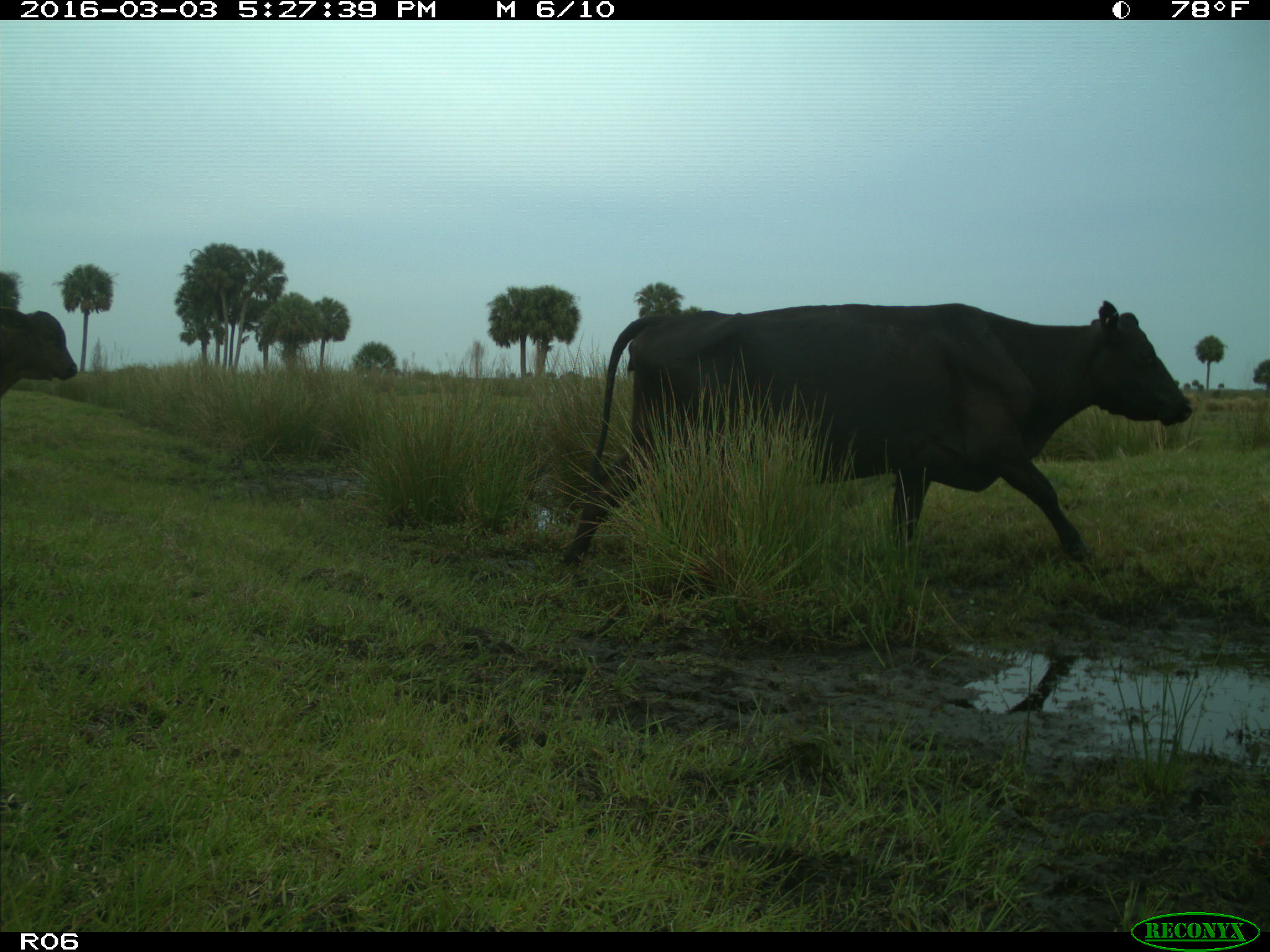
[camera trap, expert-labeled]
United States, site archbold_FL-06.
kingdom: Animalia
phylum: Chordata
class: Mammalia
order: Artiodactyla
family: Bovidae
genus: Bos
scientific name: Bos taurus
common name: domestic cow